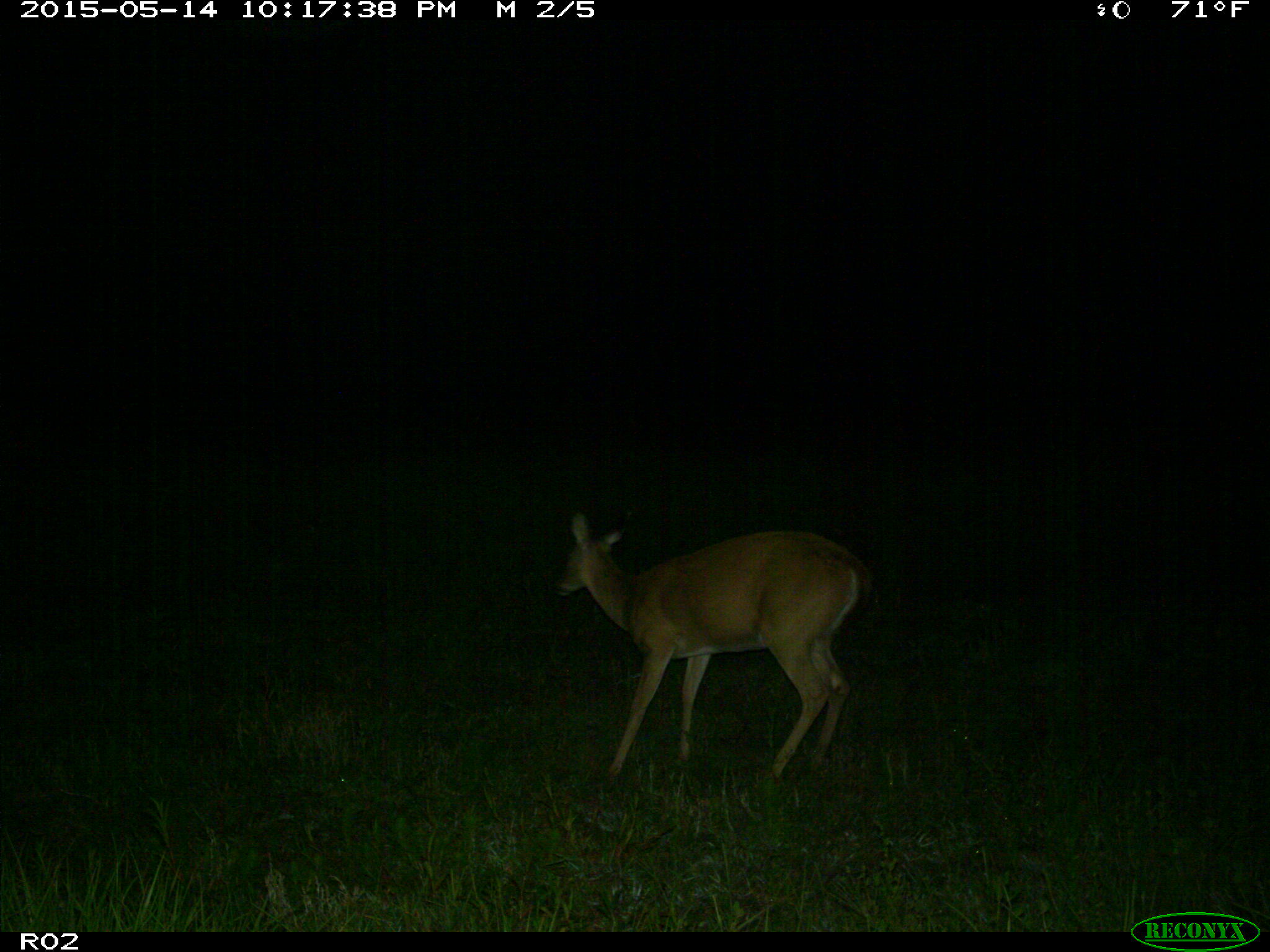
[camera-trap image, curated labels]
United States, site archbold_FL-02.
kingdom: Animalia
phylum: Chordata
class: Mammalia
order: Artiodactyla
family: Cervidae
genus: Odocoileus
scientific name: Odocoileus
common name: deer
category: unidentified deer